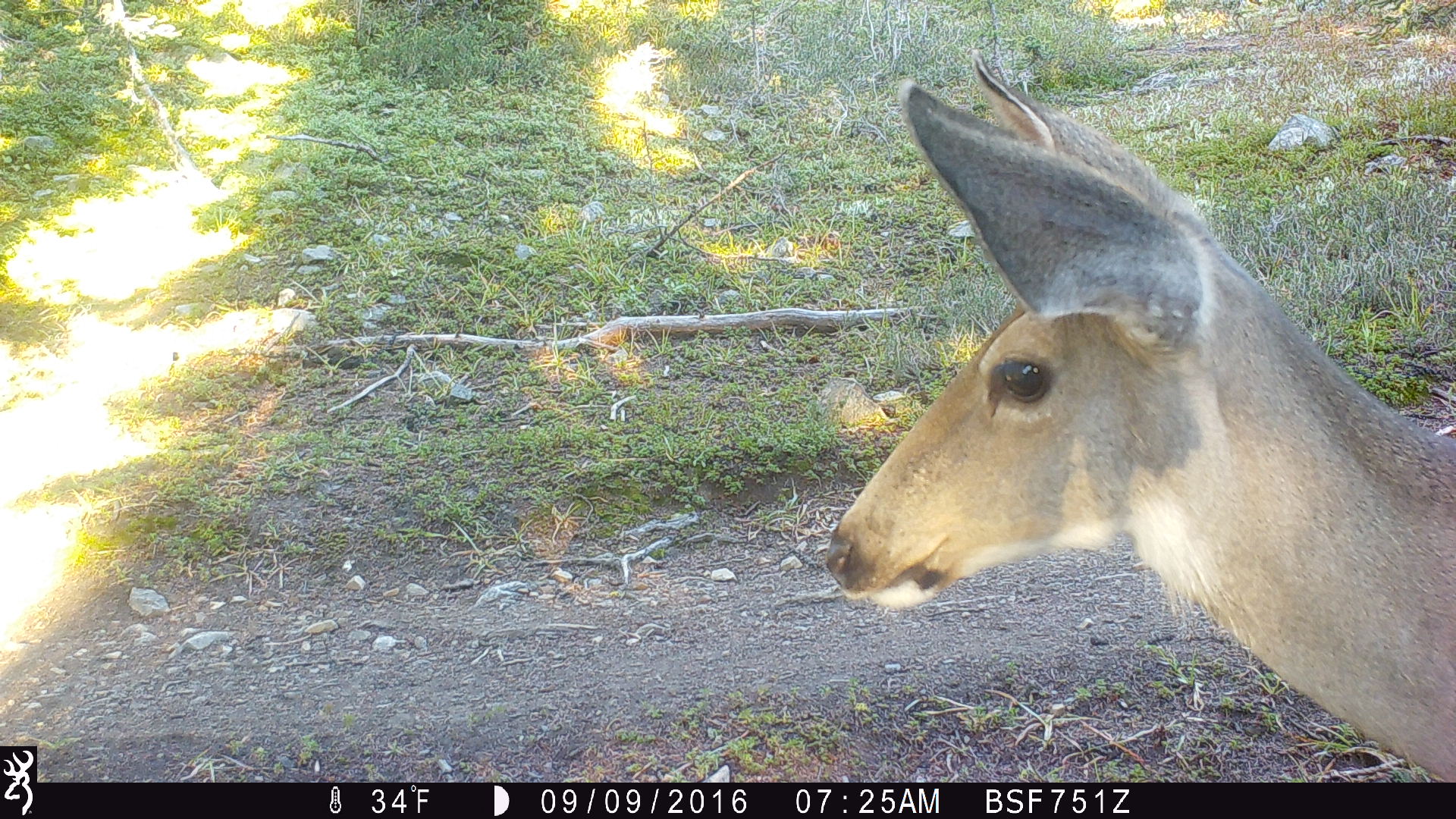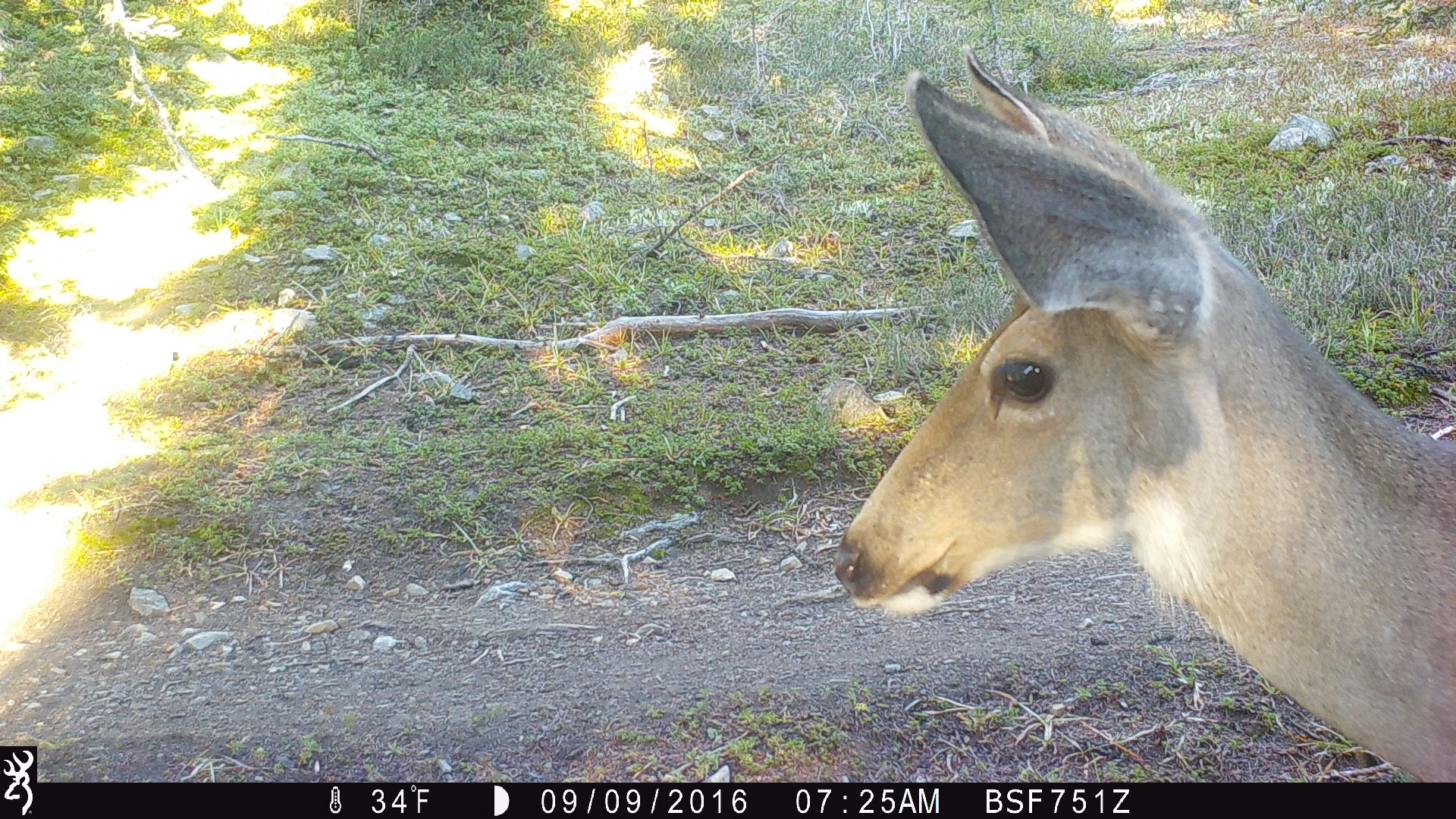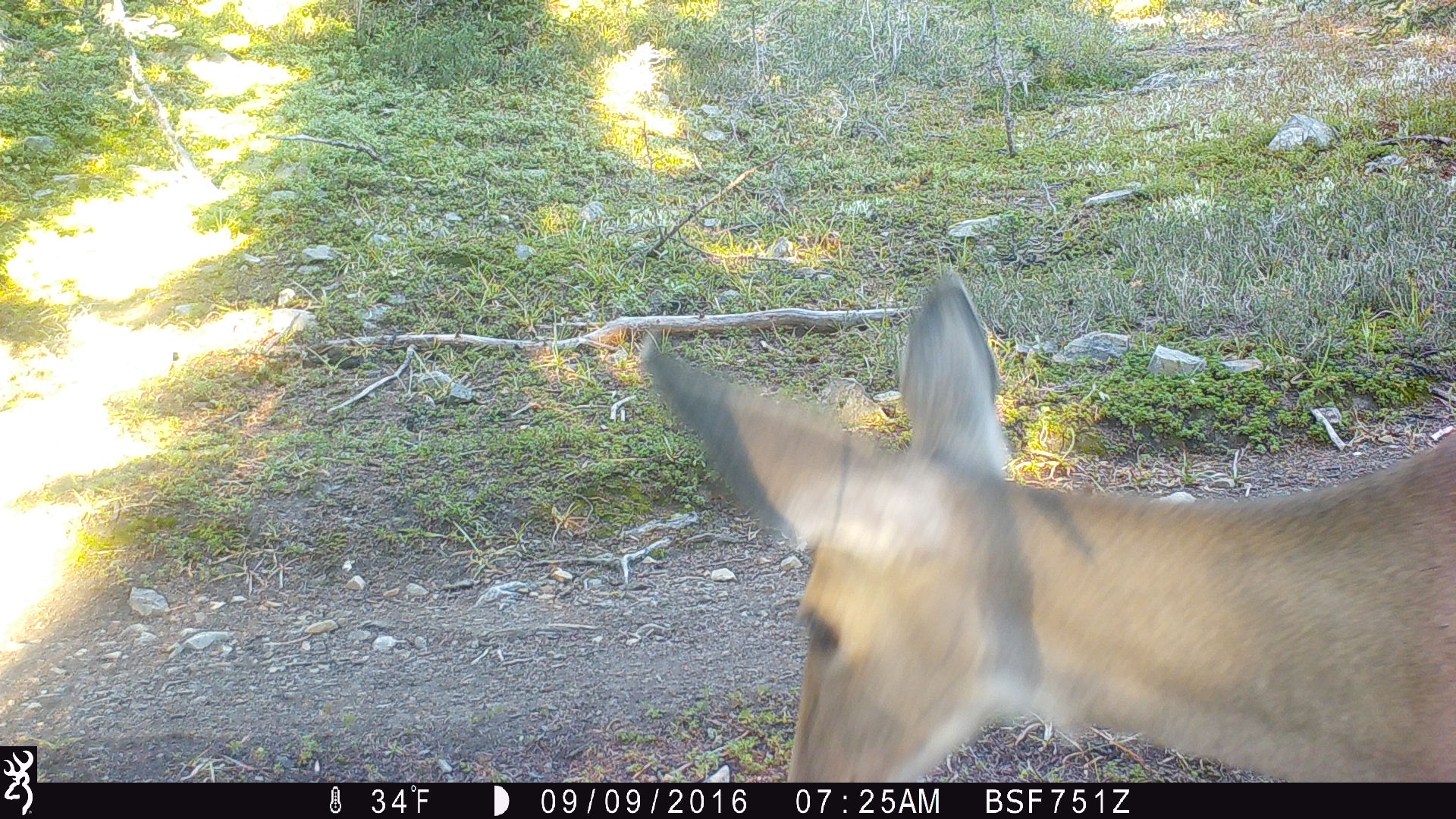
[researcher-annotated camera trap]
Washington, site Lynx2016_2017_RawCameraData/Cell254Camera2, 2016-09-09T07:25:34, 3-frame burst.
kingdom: Animalia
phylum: Chordata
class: Mammalia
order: Artiodactyla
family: Cervidae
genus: Odocoileus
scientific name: Odocoileus hemionus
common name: mule deer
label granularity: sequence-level